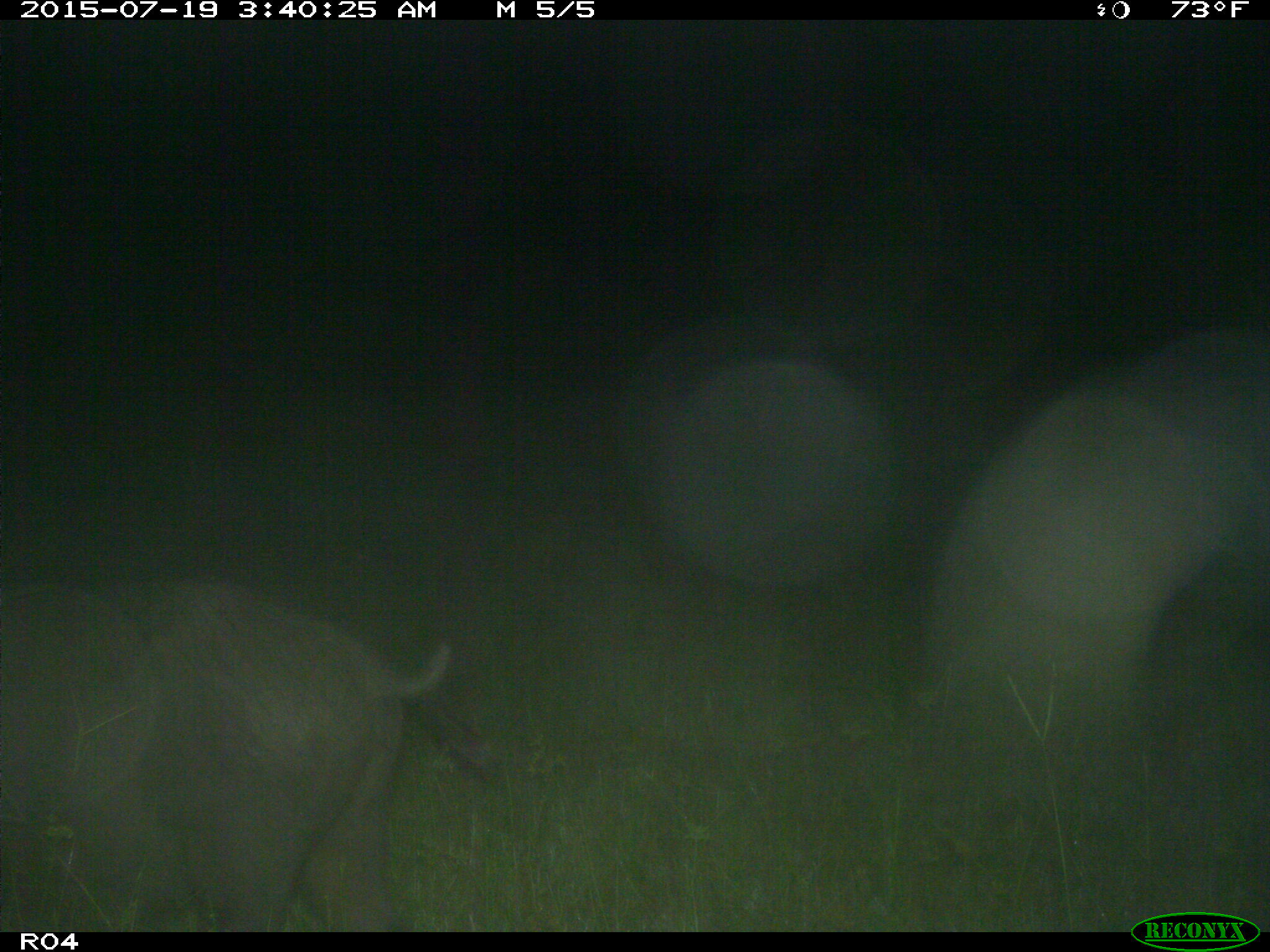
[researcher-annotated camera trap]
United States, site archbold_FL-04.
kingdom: Animalia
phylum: Chordata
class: Mammalia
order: Artiodactyla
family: Suidae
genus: Sus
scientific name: Sus scrofa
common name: wild boar